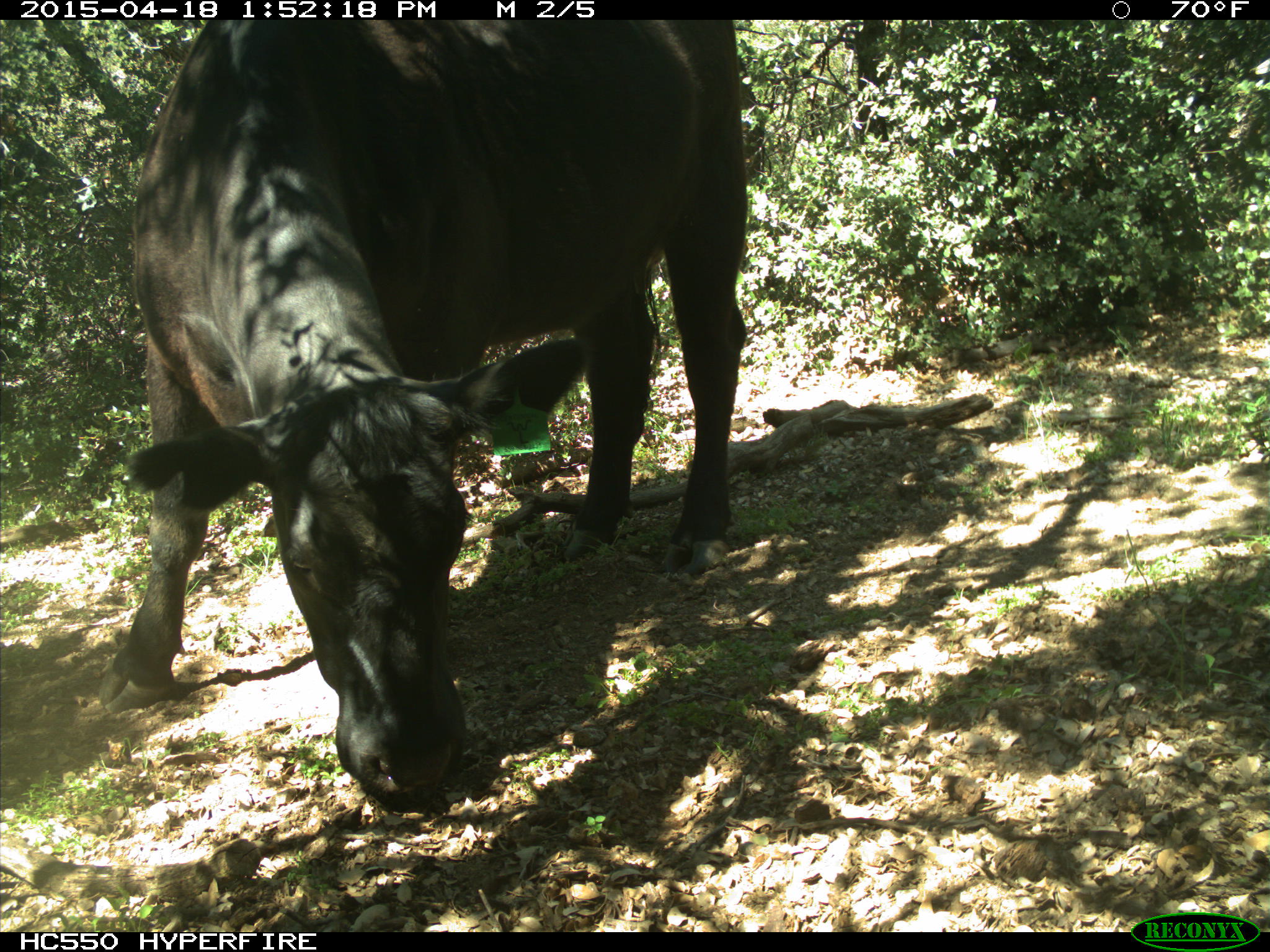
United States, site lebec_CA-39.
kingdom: Animalia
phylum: Chordata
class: Mammalia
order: Artiodactyla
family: Bovidae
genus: Bos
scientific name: Bos taurus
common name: domestic cow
Bos taurus (domestic cow).